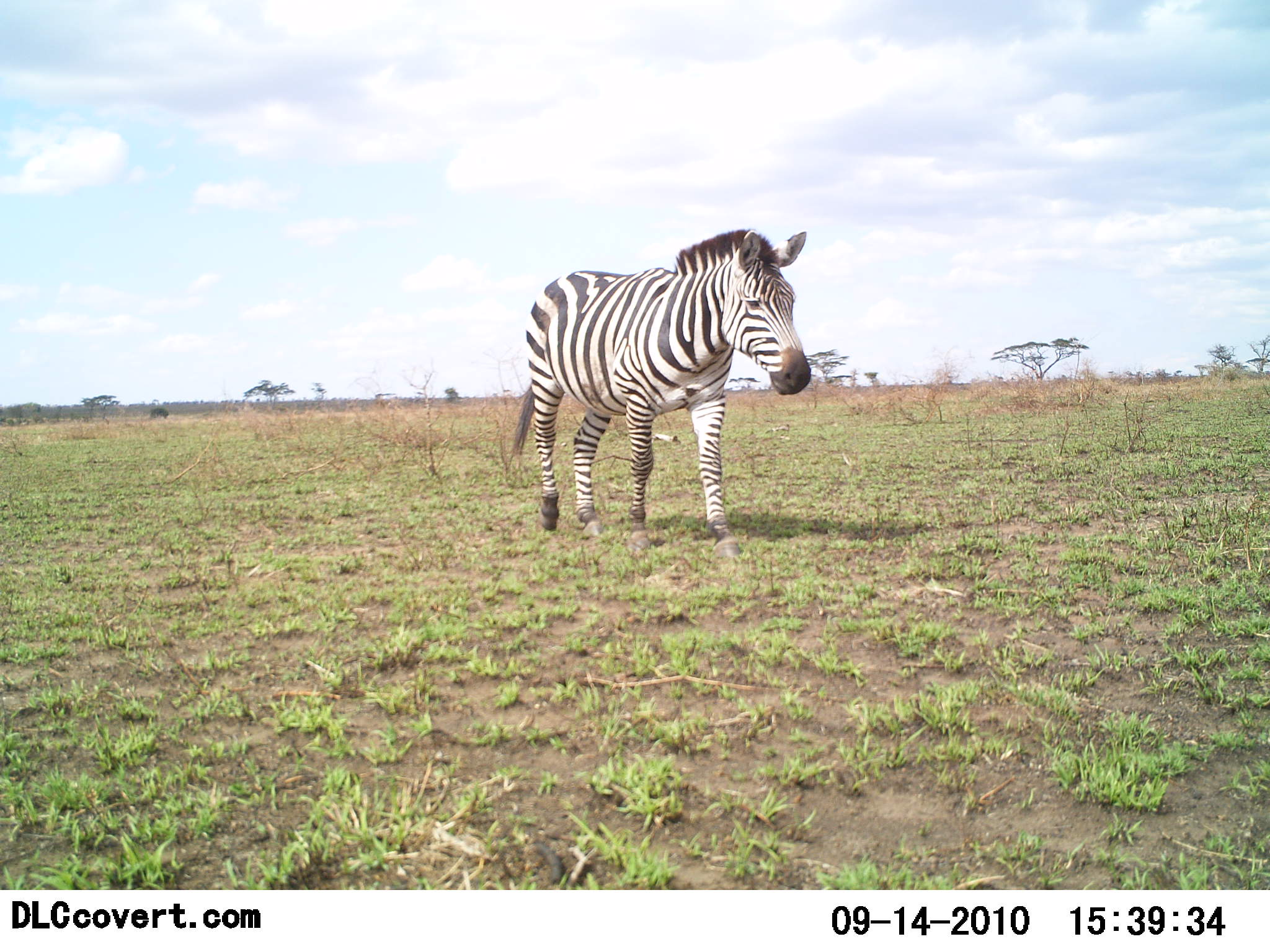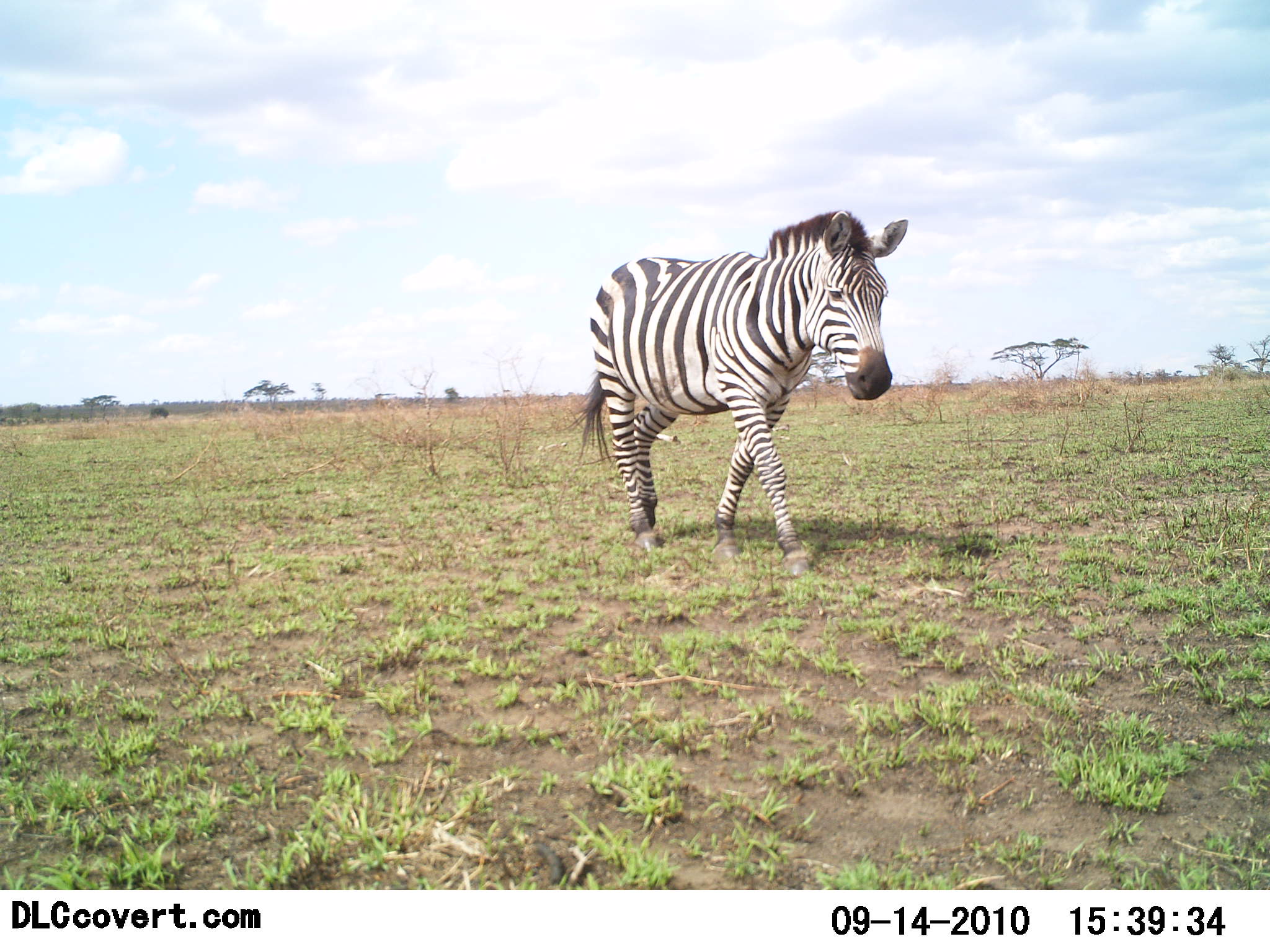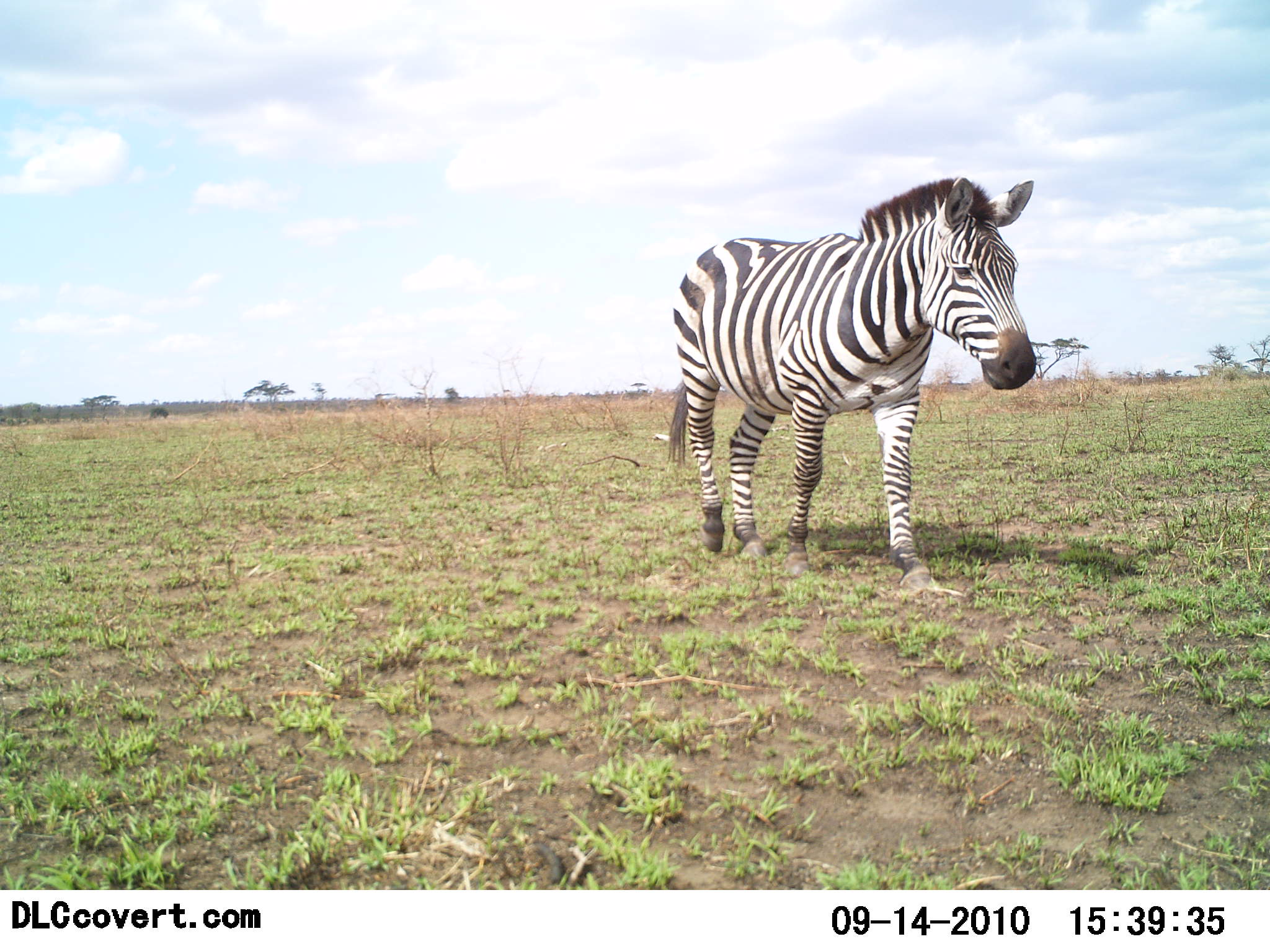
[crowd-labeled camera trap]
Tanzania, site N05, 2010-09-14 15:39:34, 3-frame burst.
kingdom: Animalia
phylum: Chordata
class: Mammalia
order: Perissodactyla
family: Equidae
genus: Equus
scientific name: Equus quagga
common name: plains zebra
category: zebra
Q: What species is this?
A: Zebra (plains zebra) (Equus quagga).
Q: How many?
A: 1.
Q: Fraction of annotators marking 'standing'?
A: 0%.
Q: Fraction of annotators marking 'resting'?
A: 0%.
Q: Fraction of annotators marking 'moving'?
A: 100%.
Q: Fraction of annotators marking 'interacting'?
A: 0%.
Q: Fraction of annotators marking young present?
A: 0%.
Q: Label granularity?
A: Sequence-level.